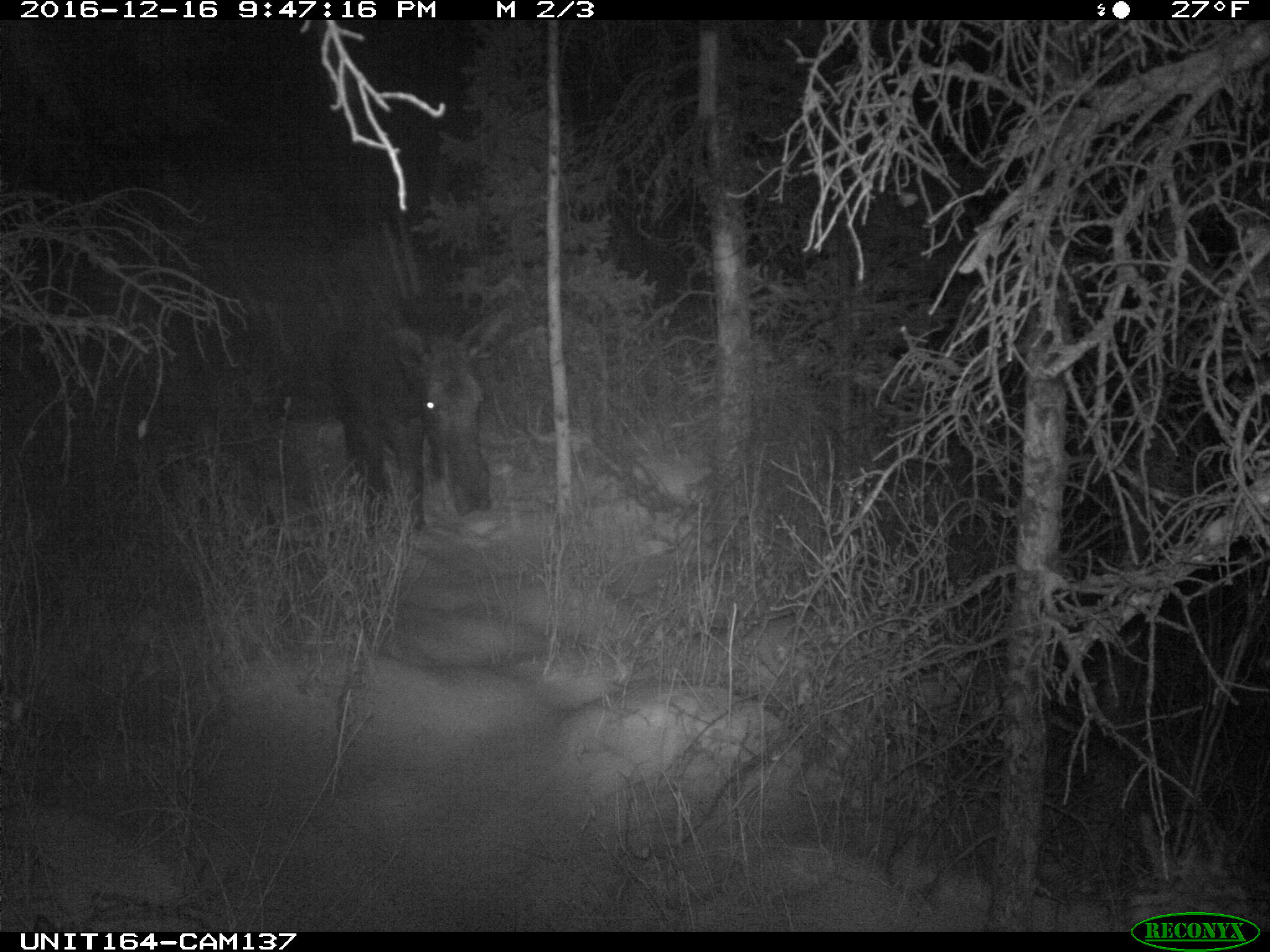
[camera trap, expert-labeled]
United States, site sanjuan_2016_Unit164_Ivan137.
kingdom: Animalia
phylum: Chordata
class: Mammalia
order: Artiodactyla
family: Cervidae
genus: Alces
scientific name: Alces alces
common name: moose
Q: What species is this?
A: Alces alces (moose).